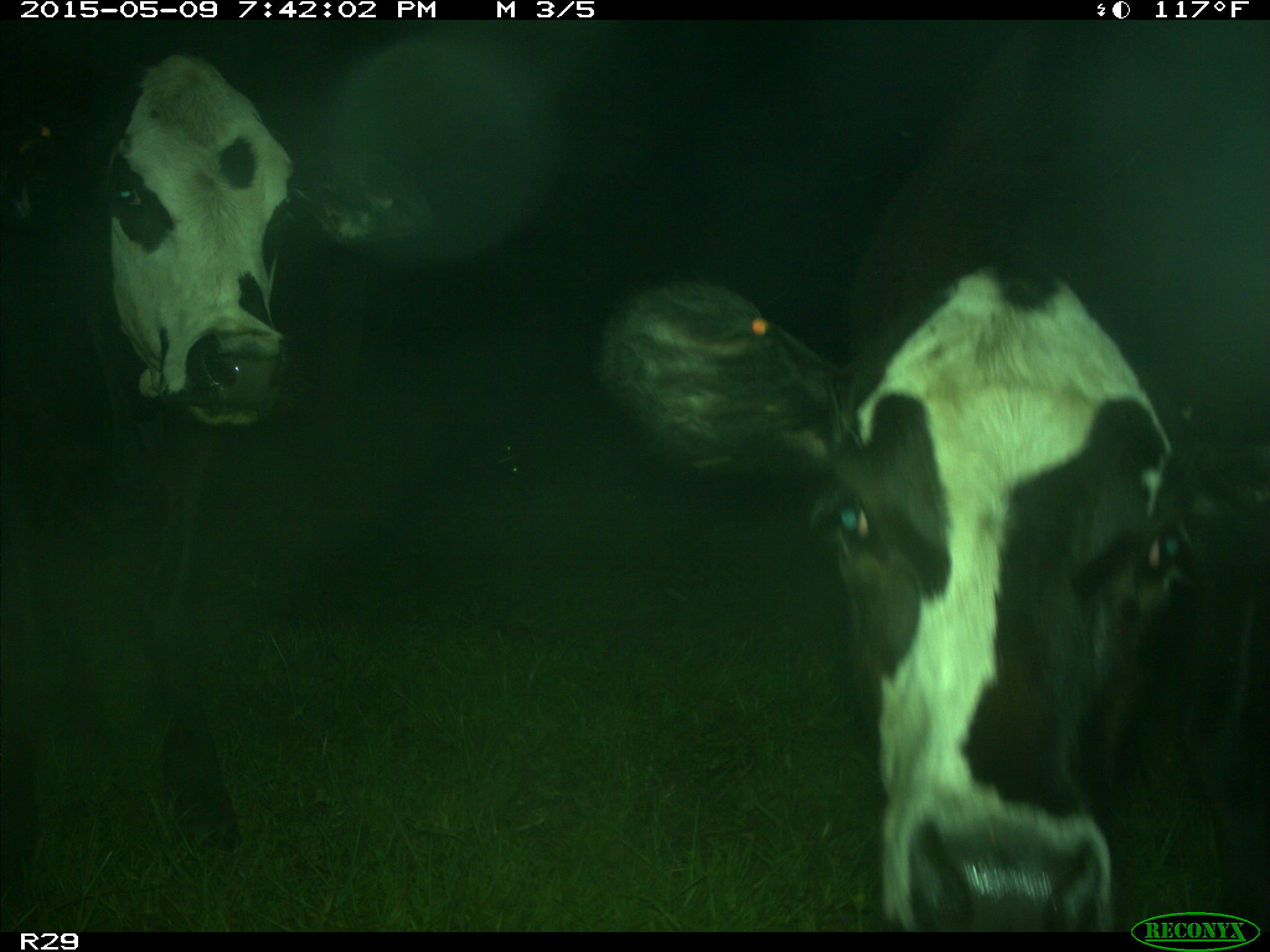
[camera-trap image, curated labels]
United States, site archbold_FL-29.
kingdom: Animalia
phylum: Chordata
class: Mammalia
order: Artiodactyla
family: Bovidae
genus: Bos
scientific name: Bos taurus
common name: domestic cow